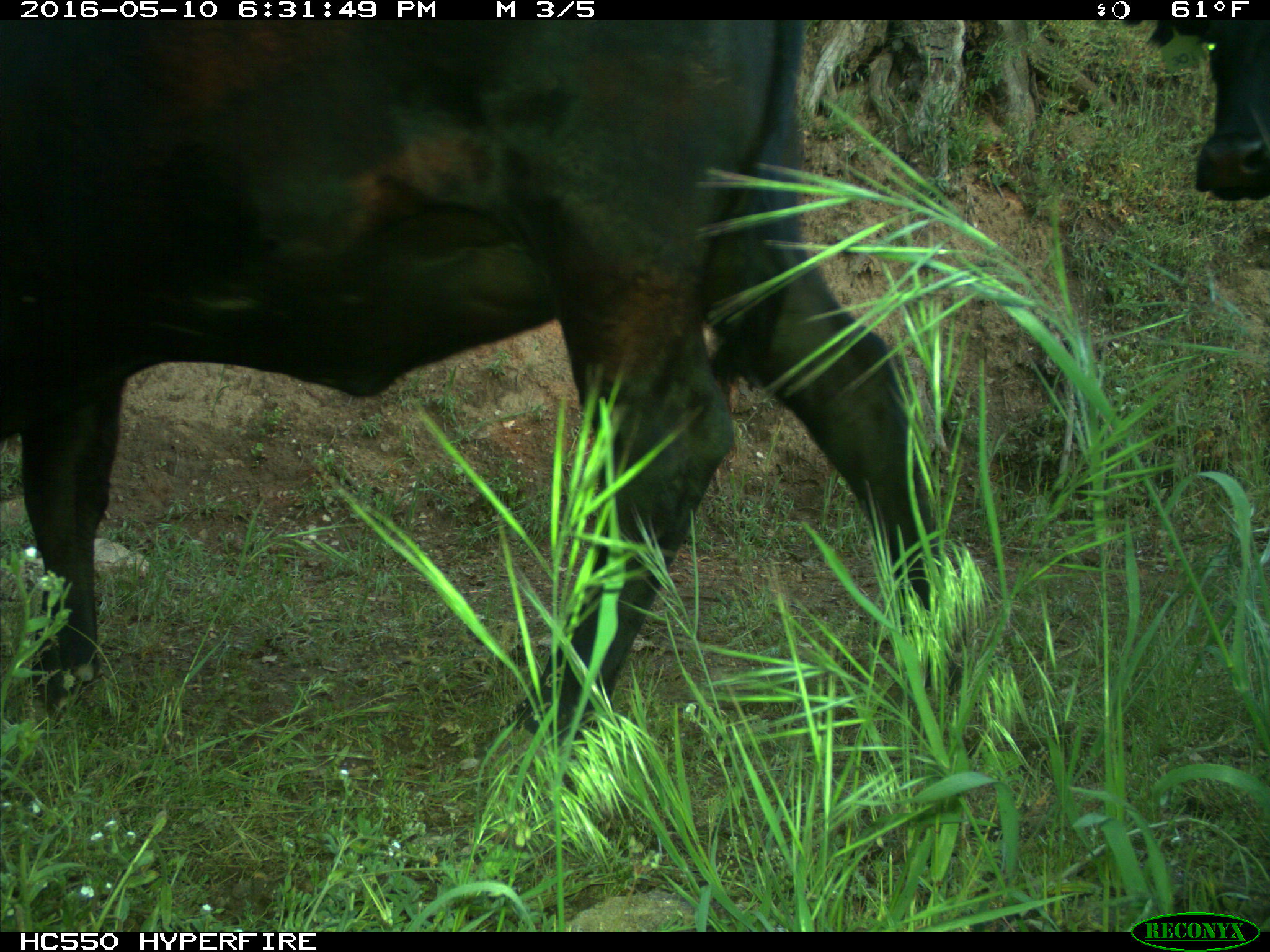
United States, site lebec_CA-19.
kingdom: Animalia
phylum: Chordata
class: Mammalia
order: Artiodactyla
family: Bovidae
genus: Bos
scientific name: Bos taurus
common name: domestic cow